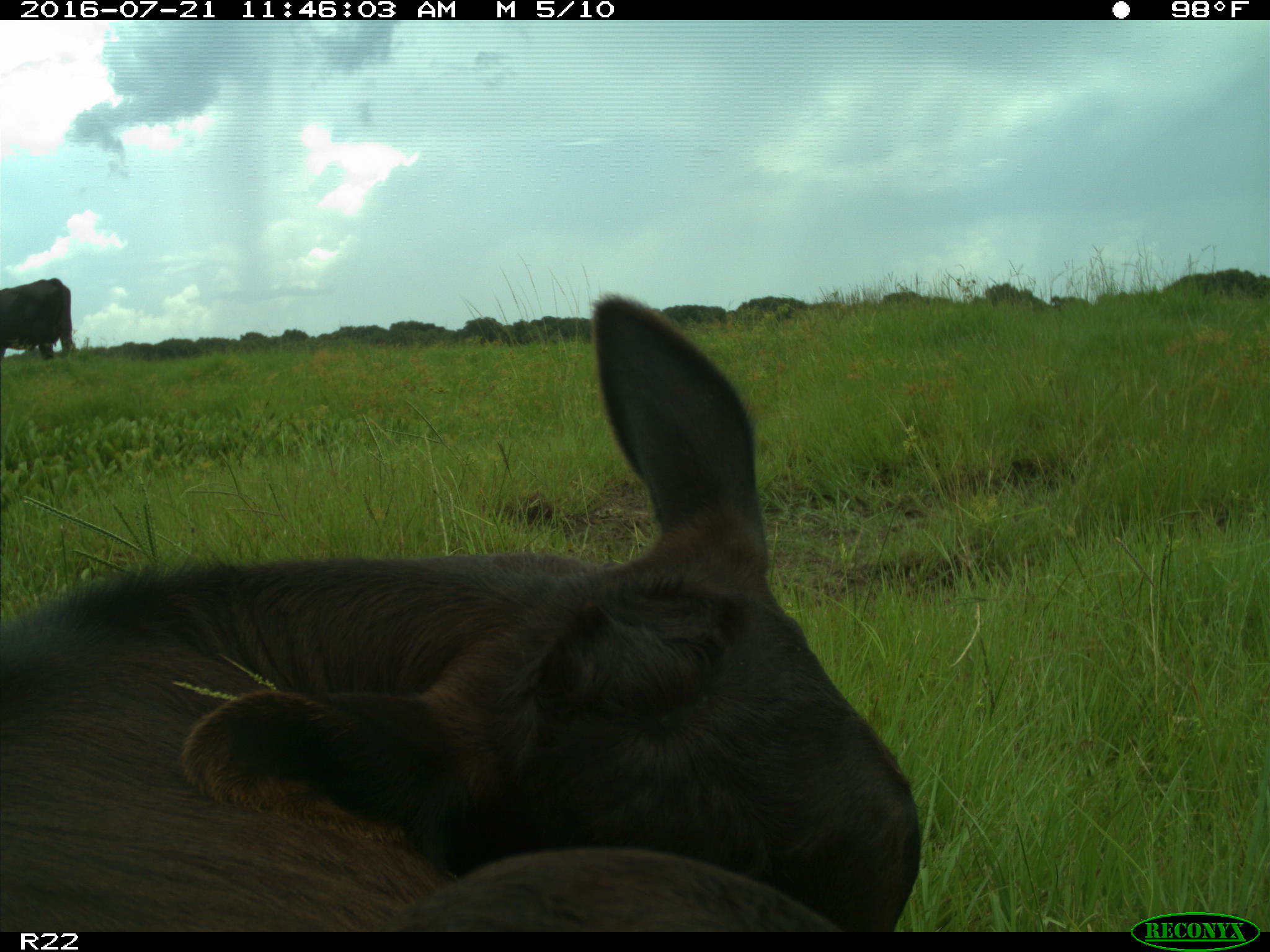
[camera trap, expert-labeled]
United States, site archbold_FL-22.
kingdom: Animalia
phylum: Chordata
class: Mammalia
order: Artiodactyla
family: Bovidae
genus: Bos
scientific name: Bos taurus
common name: domestic cow